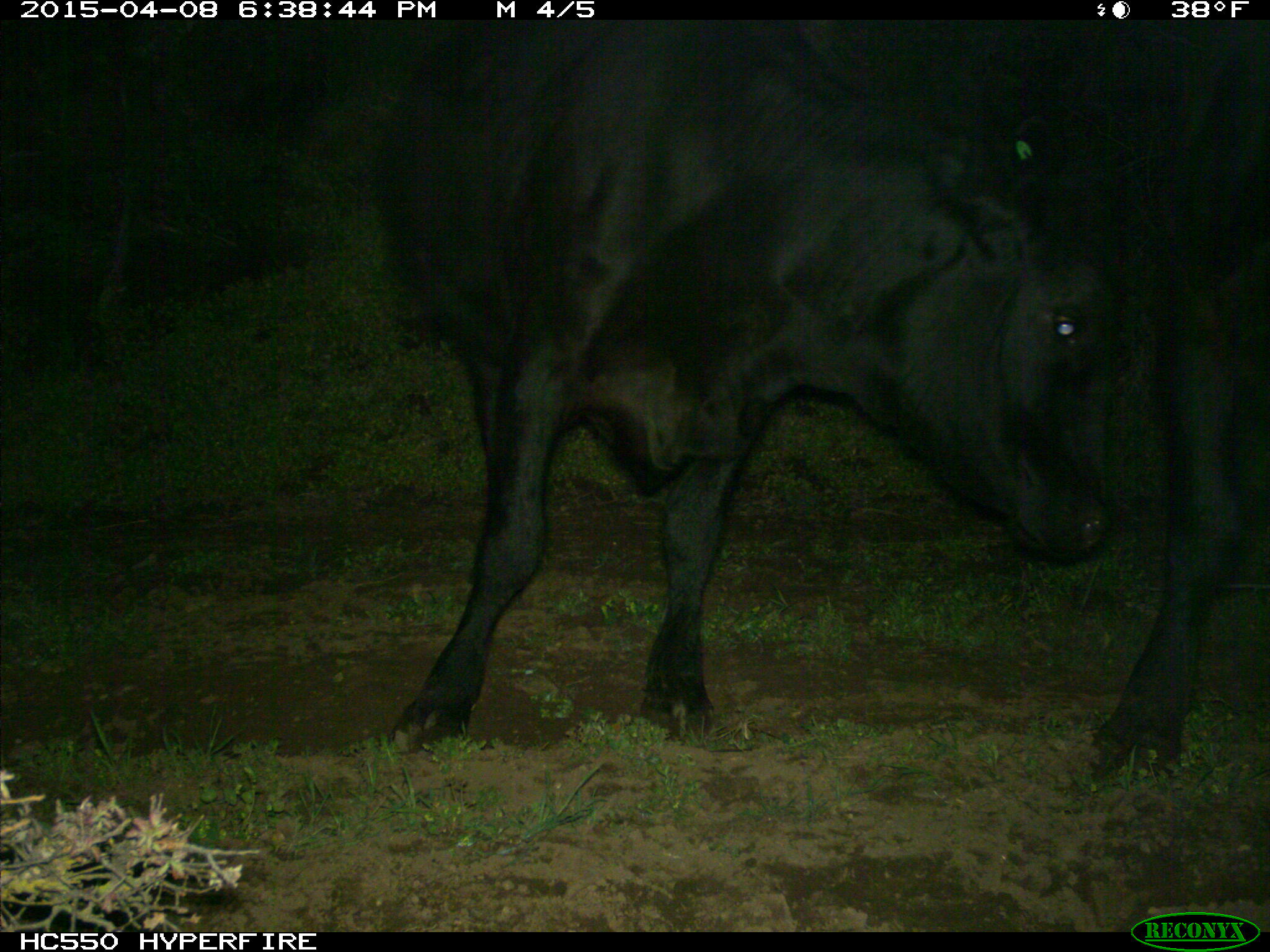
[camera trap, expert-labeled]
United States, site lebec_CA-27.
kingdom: Animalia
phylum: Chordata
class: Mammalia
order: Artiodactyla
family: Bovidae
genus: Bos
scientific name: Bos taurus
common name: domestic cow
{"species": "Bos taurus (domestic cow)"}